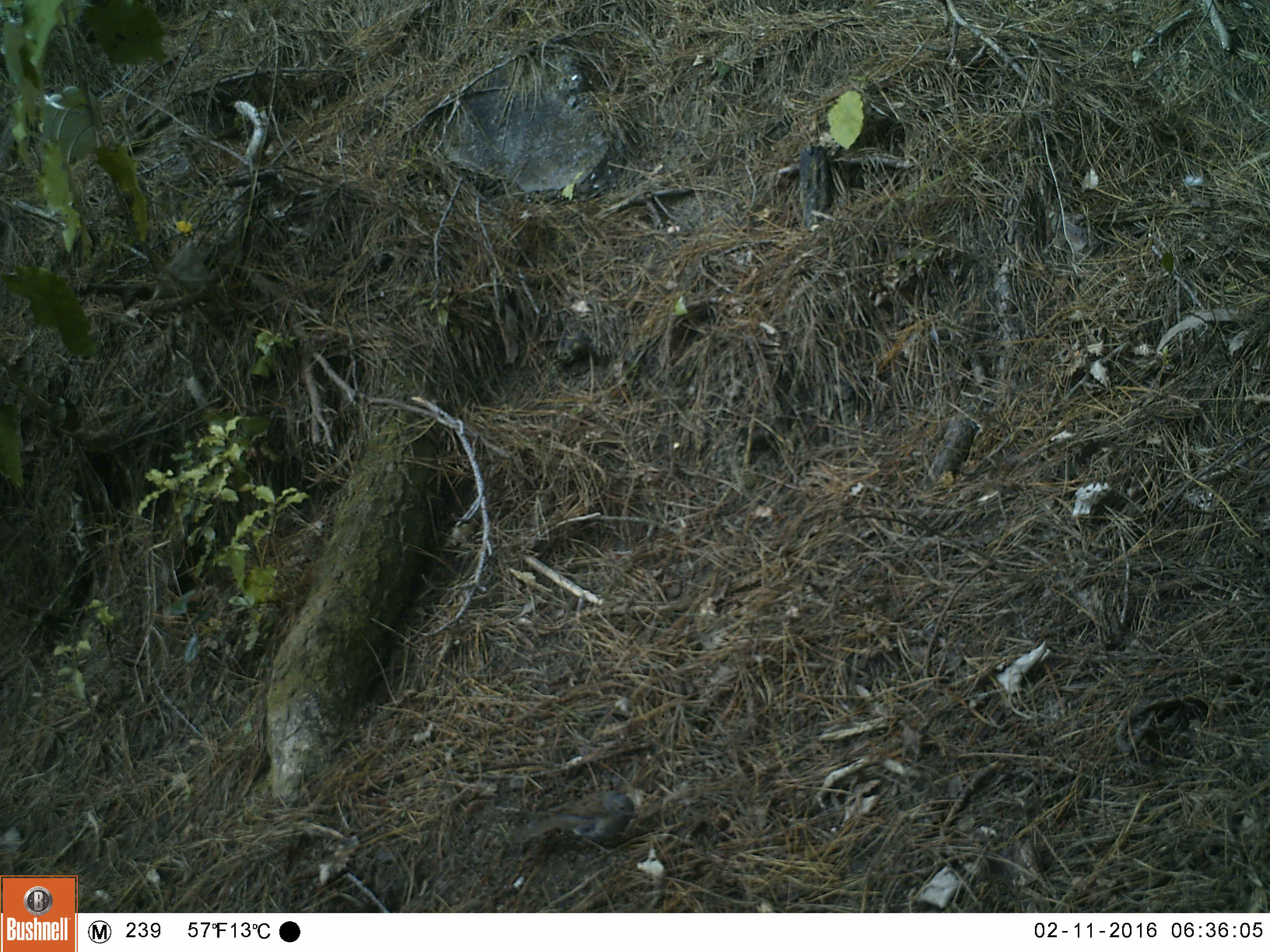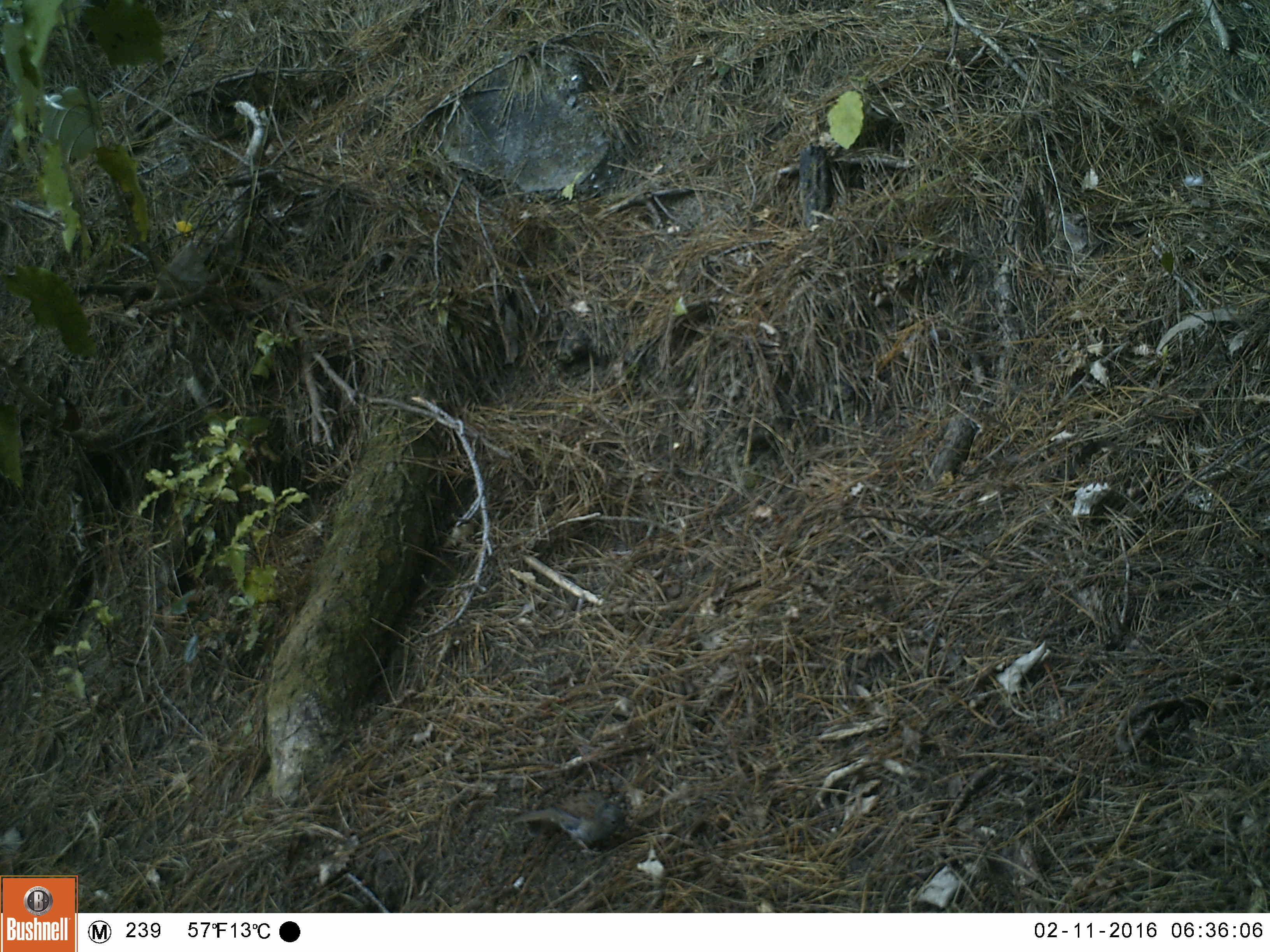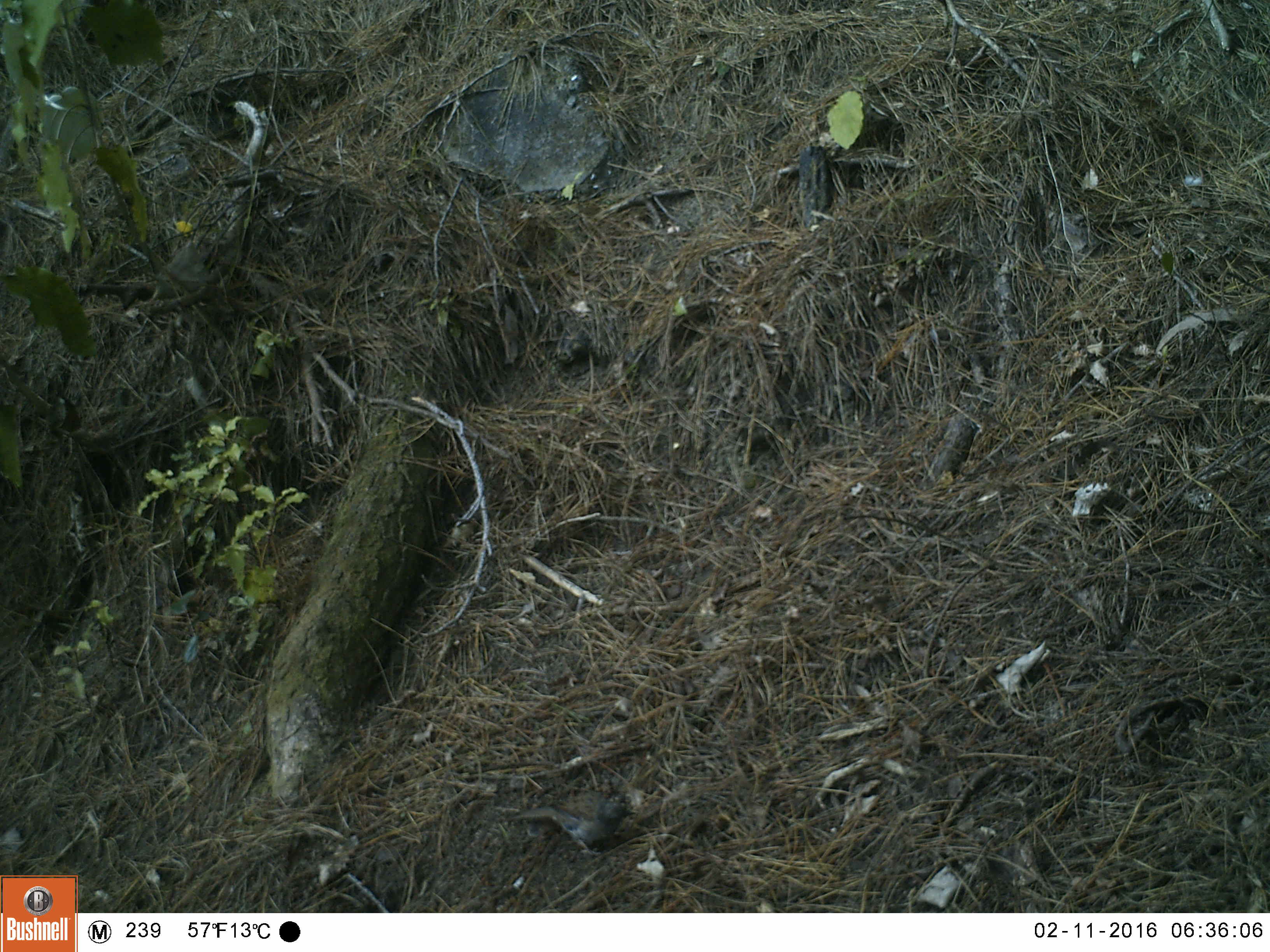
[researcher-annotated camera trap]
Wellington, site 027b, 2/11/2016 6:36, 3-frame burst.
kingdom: Animalia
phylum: Chordata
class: Aves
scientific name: Aves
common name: bird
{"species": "bird (Aves)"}